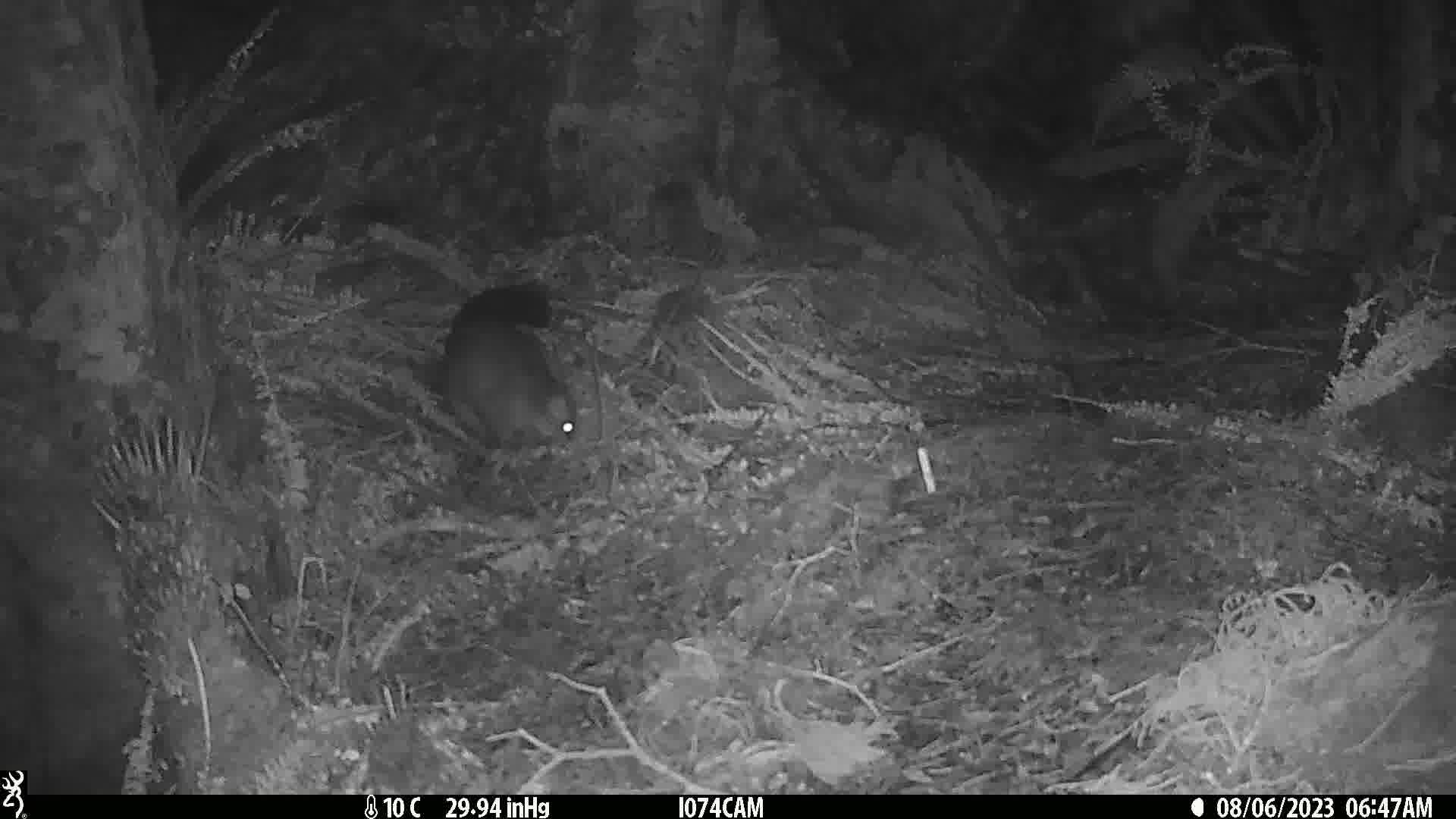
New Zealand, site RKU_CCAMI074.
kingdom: Animalia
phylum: Chordata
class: Mammalia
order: Diprotodontia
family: Phalangeridae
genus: Trichosurus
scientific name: Trichosurus vulpecula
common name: common brushtail possum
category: possum